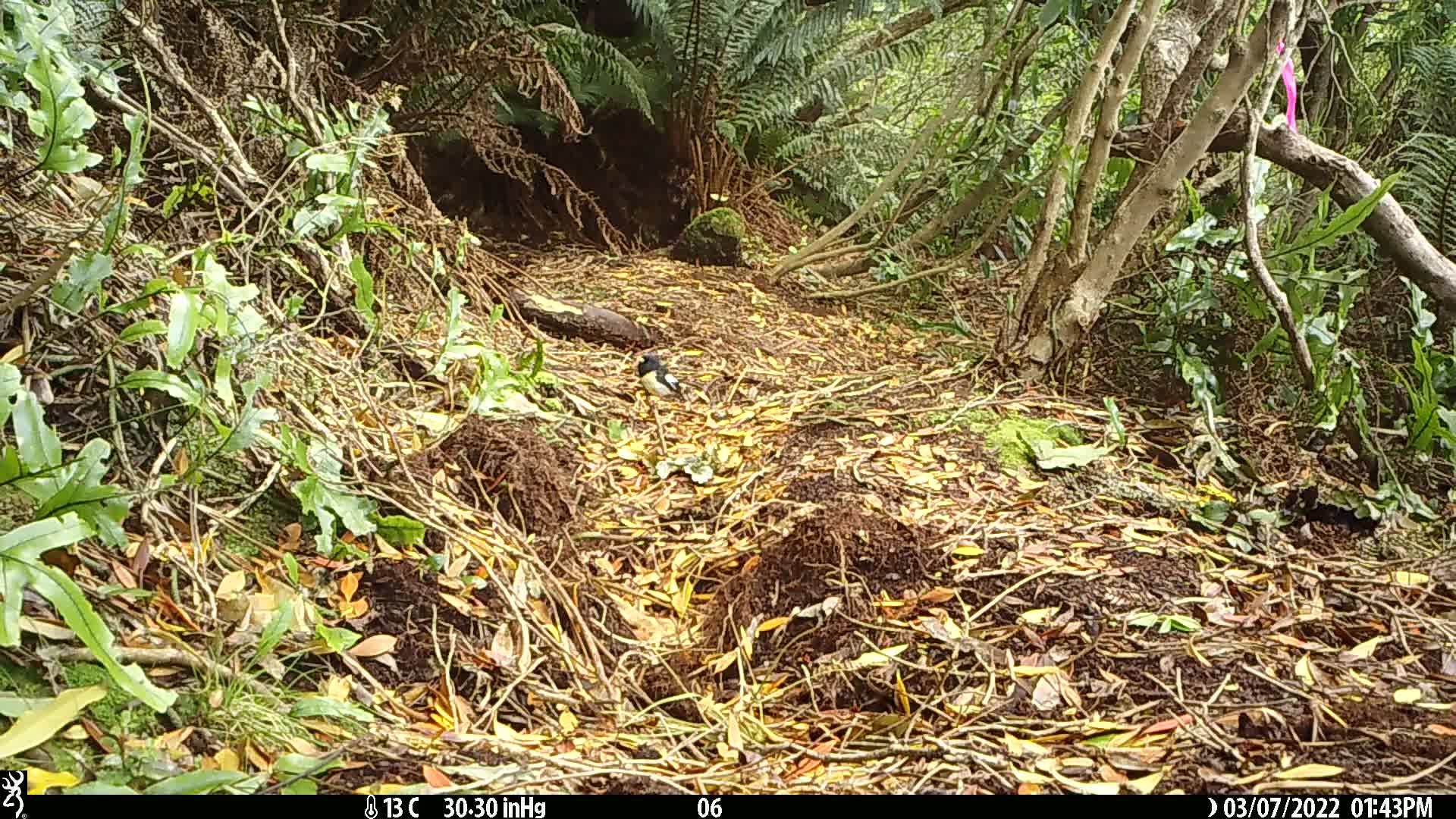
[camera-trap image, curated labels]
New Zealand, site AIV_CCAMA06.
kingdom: Animalia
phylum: Chordata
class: Aves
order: Passeriformes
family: Petroicidae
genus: Petroica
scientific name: Petroica macrocephala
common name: tomtit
Tomtit (Petroica macrocephala).